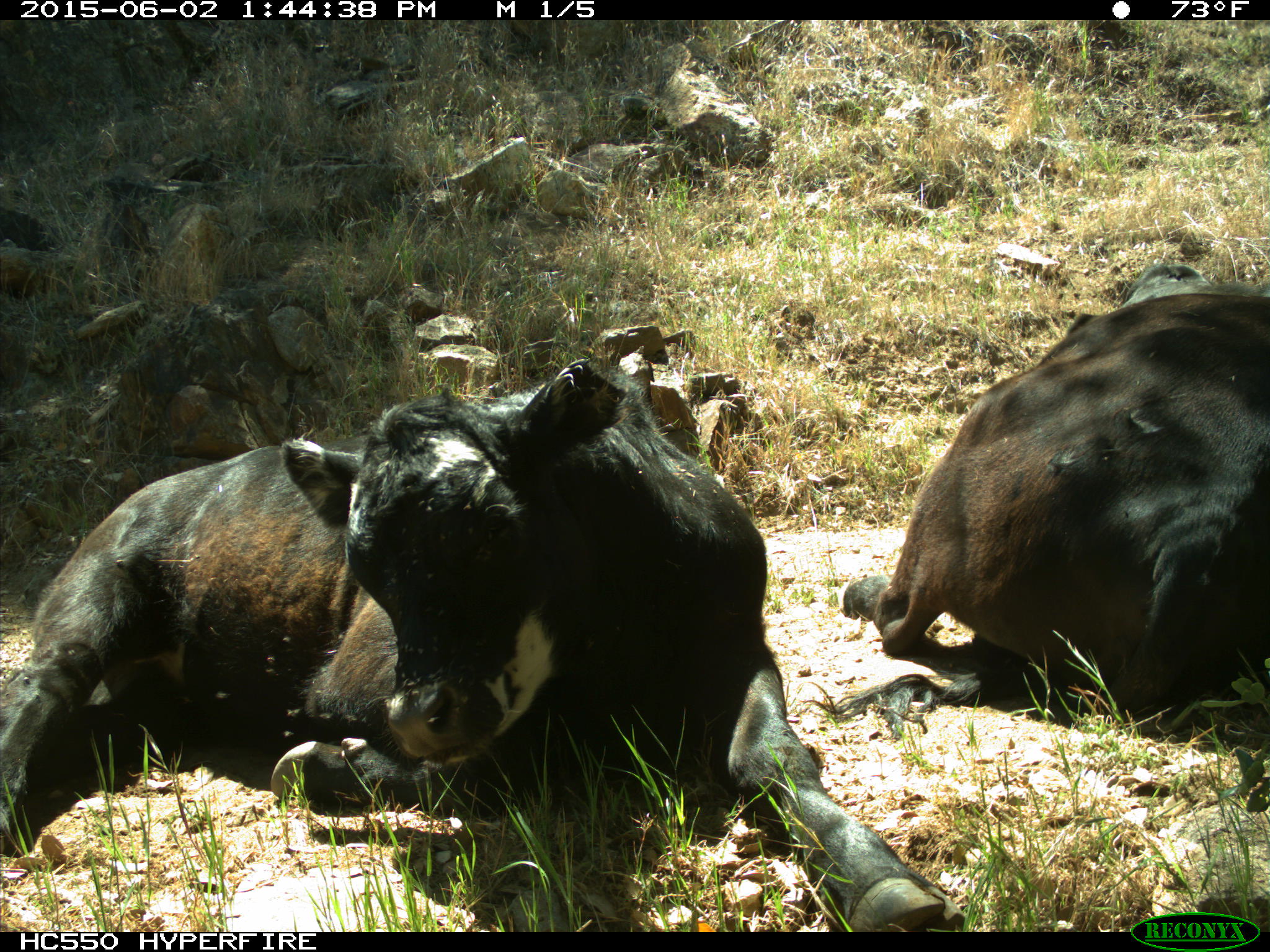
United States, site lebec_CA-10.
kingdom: Animalia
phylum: Chordata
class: Mammalia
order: Artiodactyla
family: Bovidae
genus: Bos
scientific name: Bos taurus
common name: domestic cow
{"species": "Bos taurus (domestic cow)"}